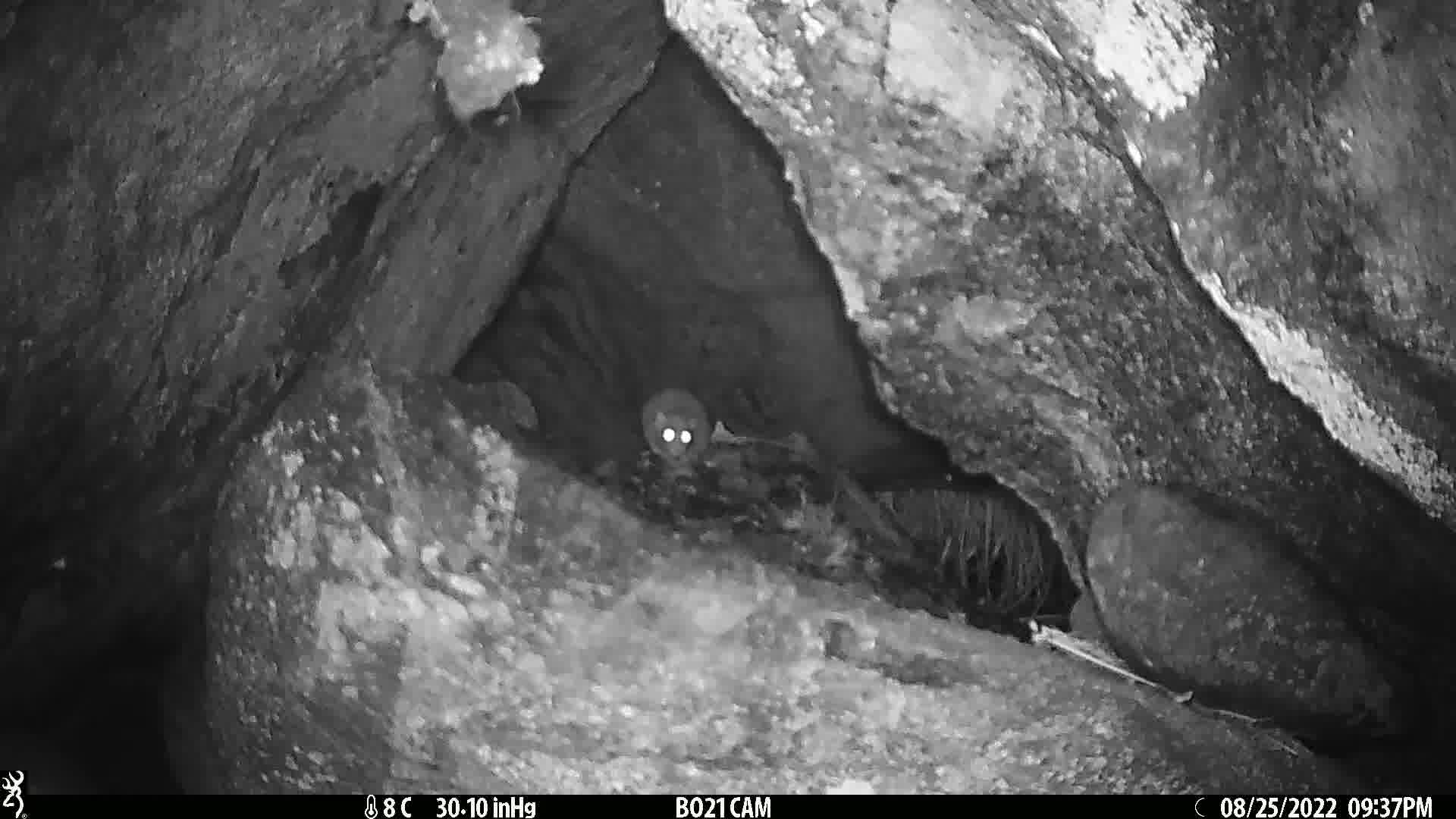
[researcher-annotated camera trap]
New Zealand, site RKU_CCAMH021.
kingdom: Animalia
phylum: Chordata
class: Mammalia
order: Rodentia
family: Muridae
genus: Rattus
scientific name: Rattus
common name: rat